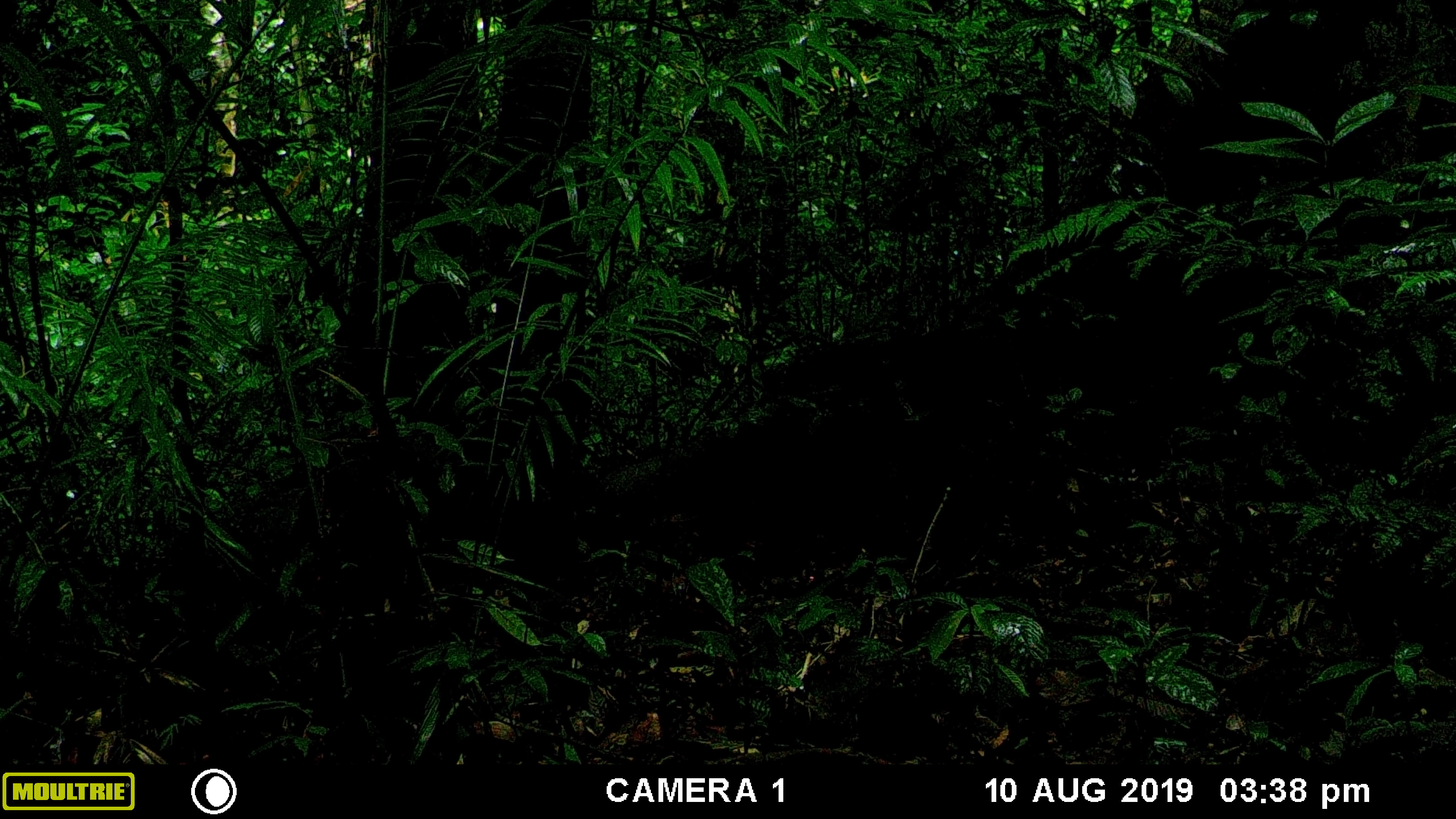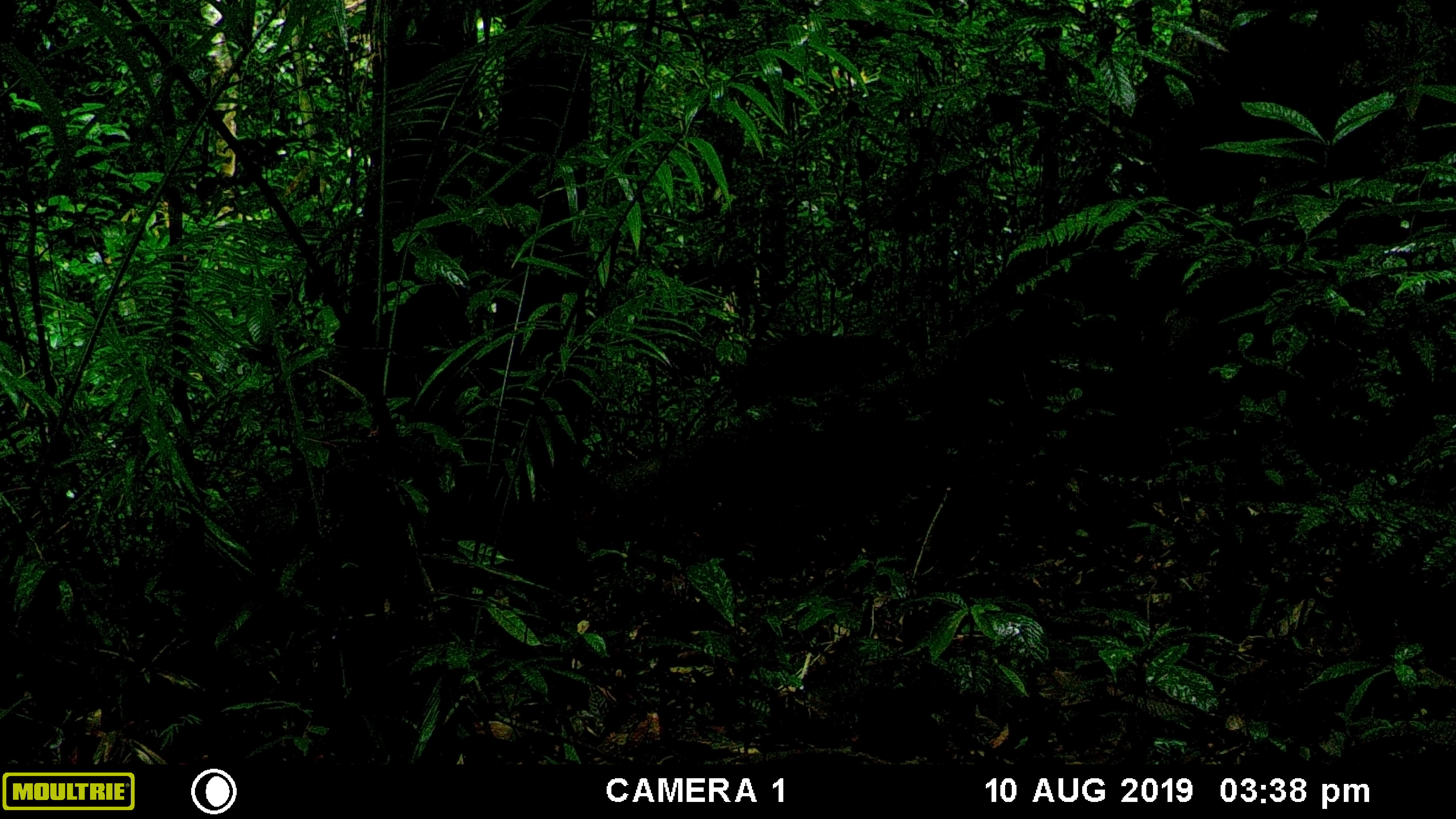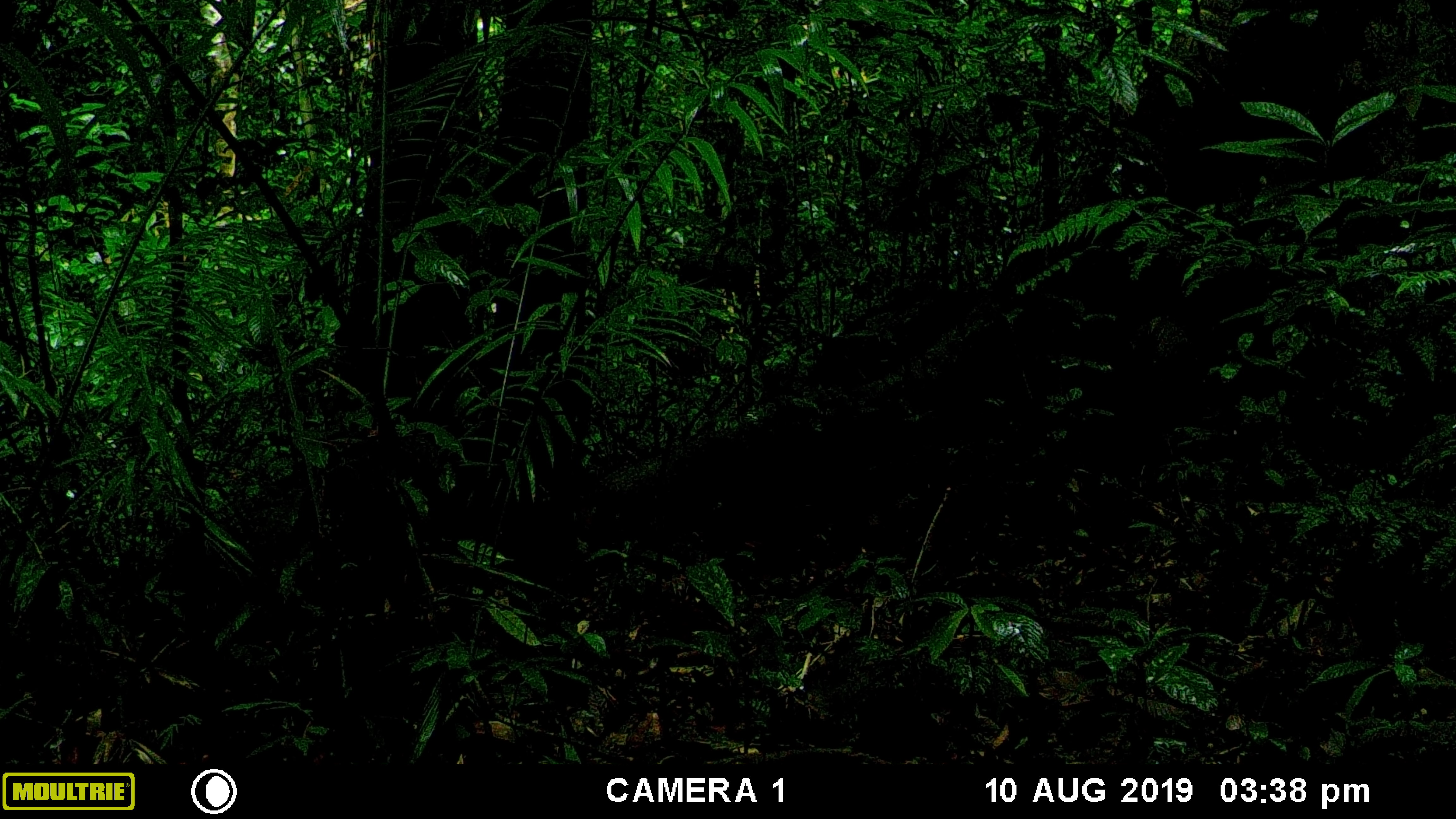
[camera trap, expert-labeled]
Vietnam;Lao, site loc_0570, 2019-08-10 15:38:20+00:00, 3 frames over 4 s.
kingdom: Animalia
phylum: Chordata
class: Mammalia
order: Artiodactyla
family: Suidae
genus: Sus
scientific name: Sus scrofa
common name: eurasian wild pig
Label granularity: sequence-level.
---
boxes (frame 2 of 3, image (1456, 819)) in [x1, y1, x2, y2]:
eurasian wild pig: [733, 330, 916, 417]